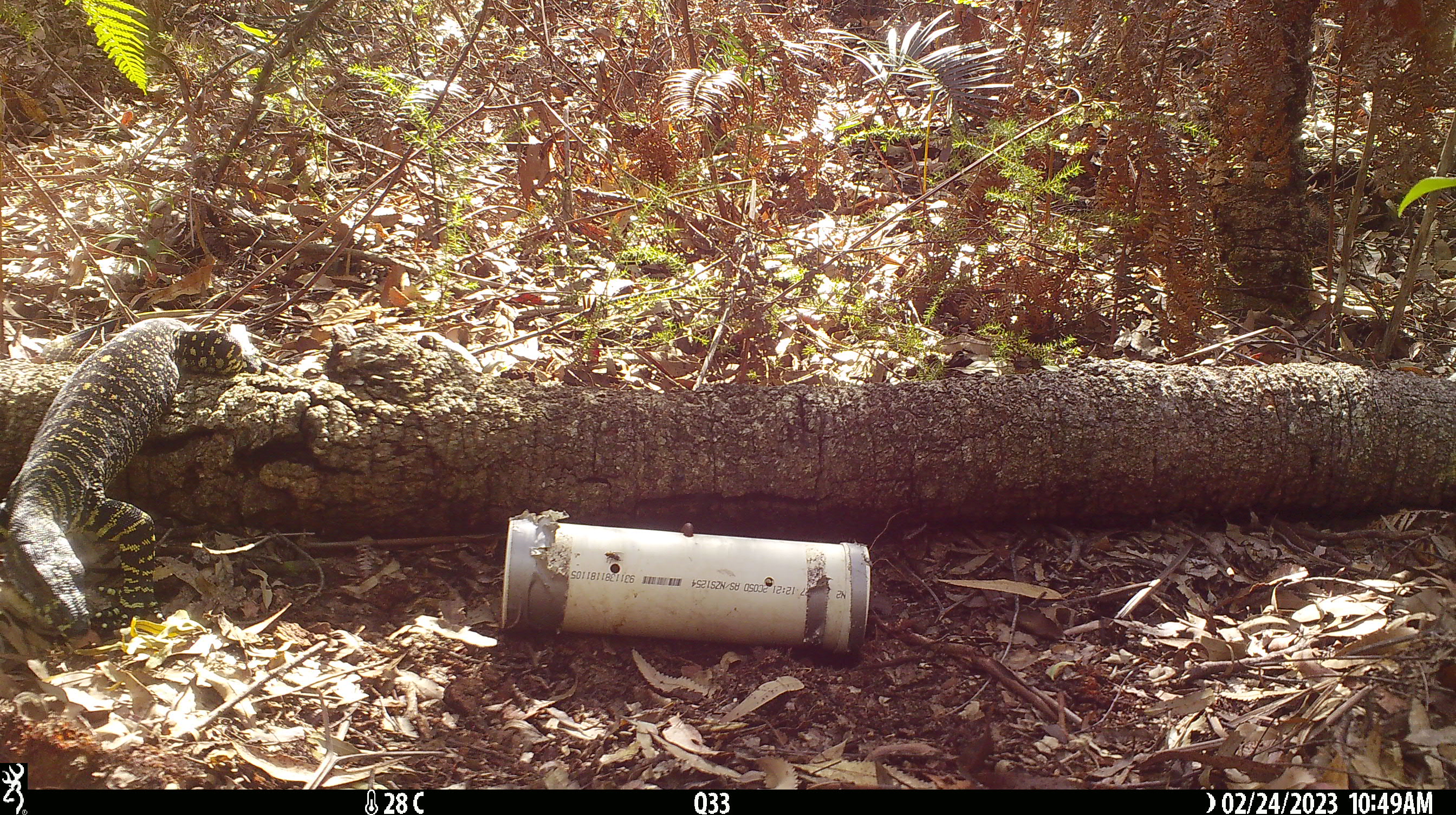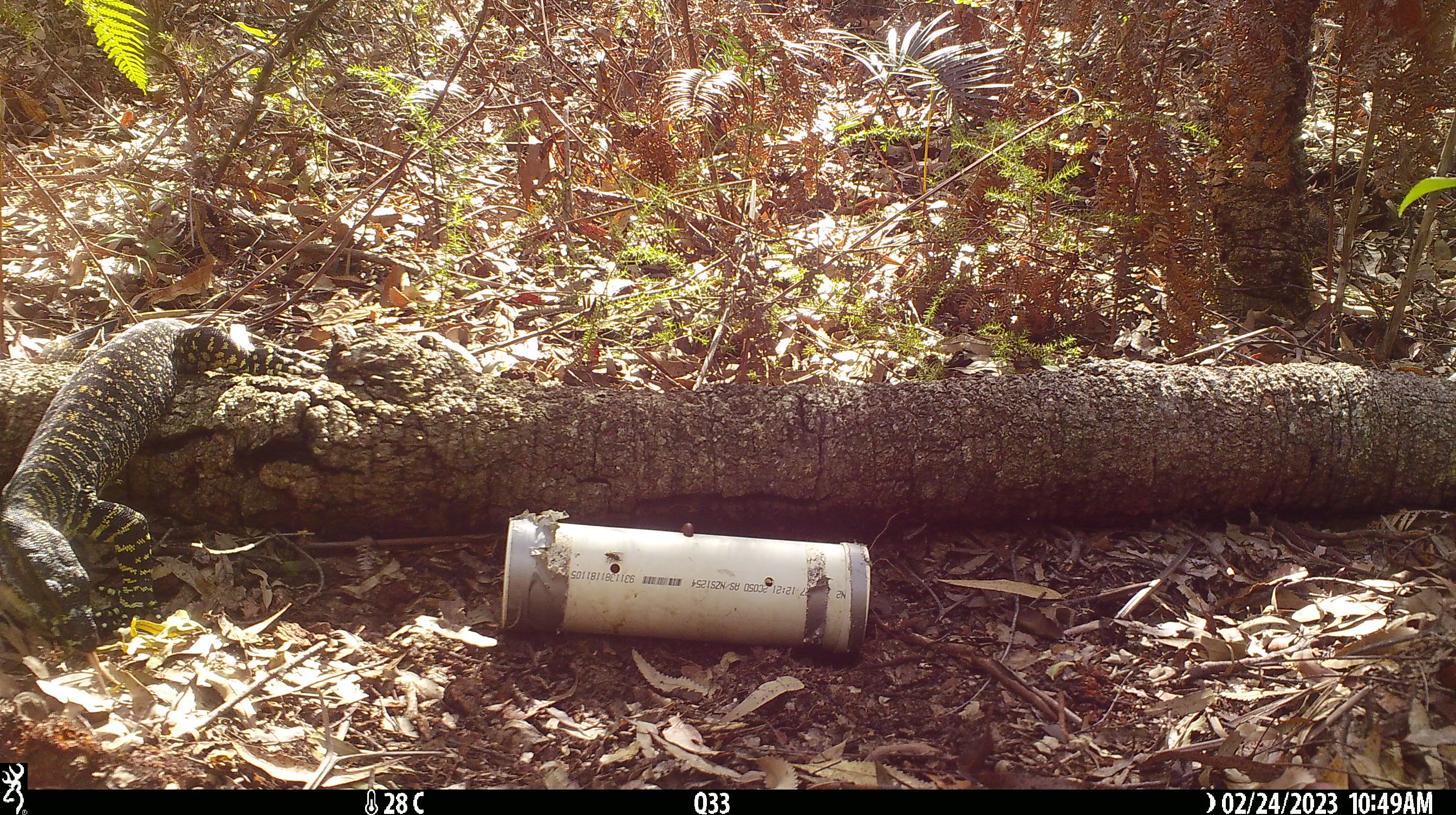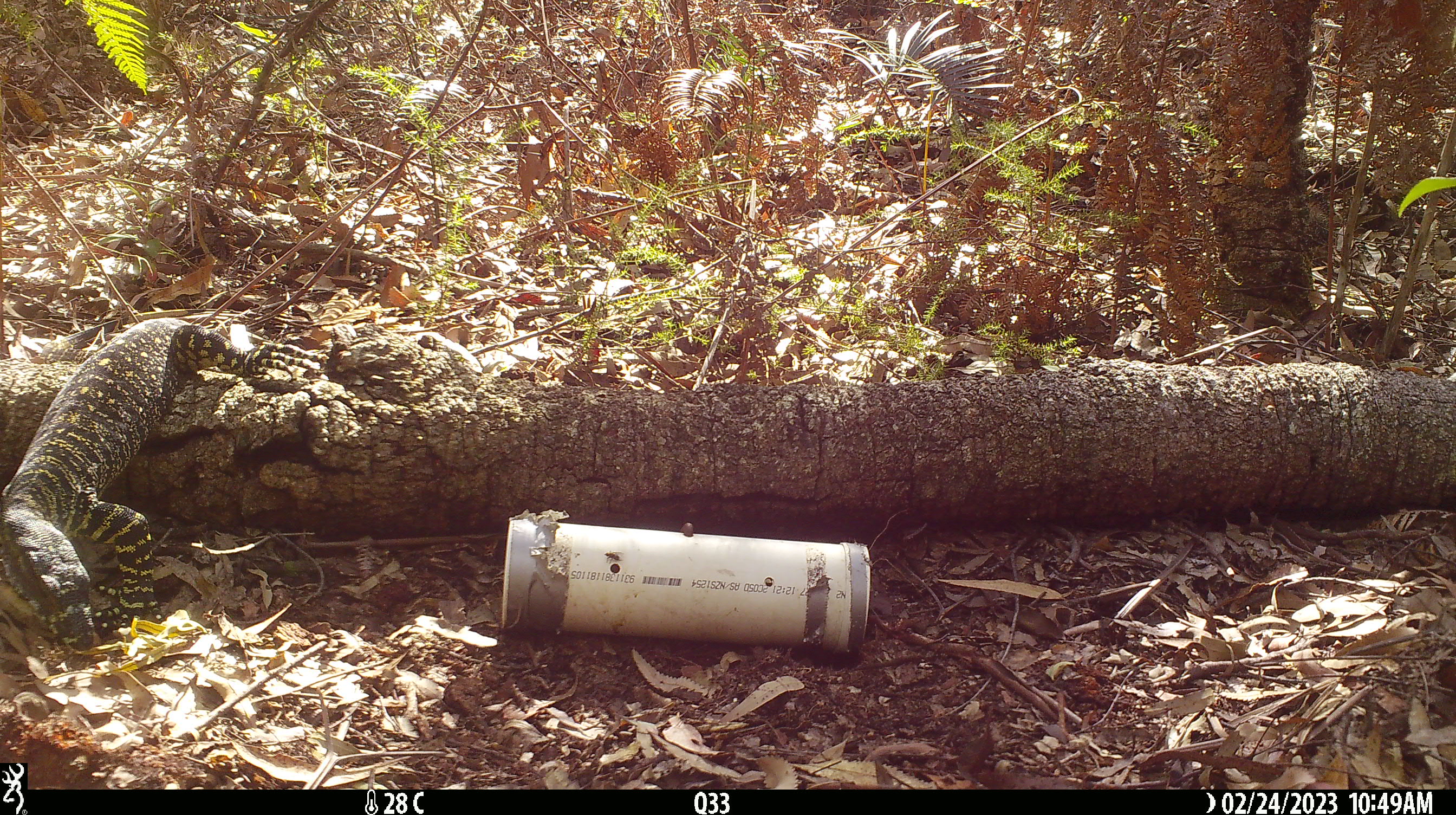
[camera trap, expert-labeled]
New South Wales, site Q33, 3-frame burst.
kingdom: Animalia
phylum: Chordata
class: Reptilia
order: Squamata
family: Varanidae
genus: Varanus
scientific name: Varanus varius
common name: lace monitor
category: goanna